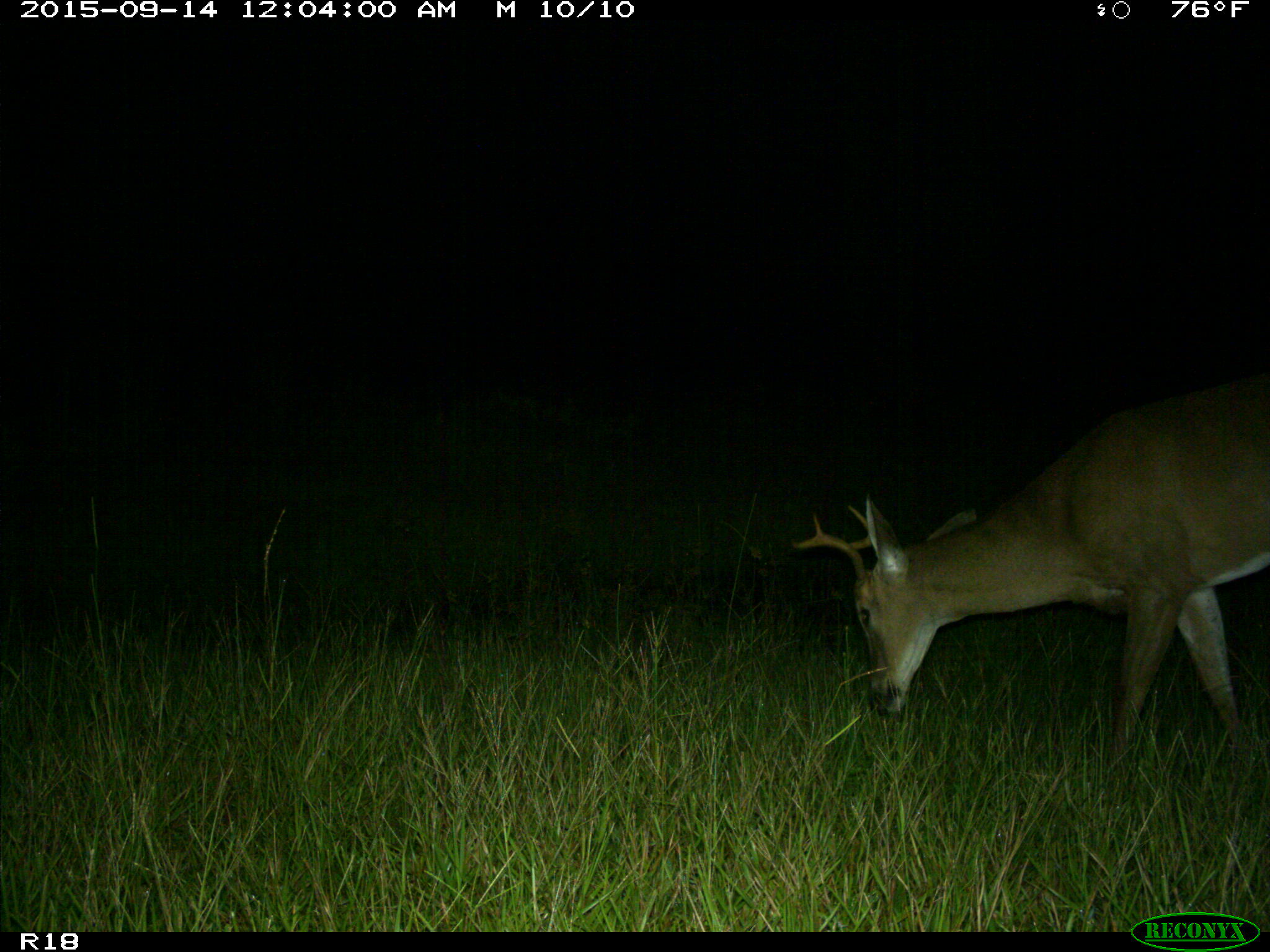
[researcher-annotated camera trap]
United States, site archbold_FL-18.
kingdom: Animalia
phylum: Chordata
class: Mammalia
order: Artiodactyla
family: Cervidae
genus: Odocoileus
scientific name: Odocoileus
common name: deer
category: unidentified deer